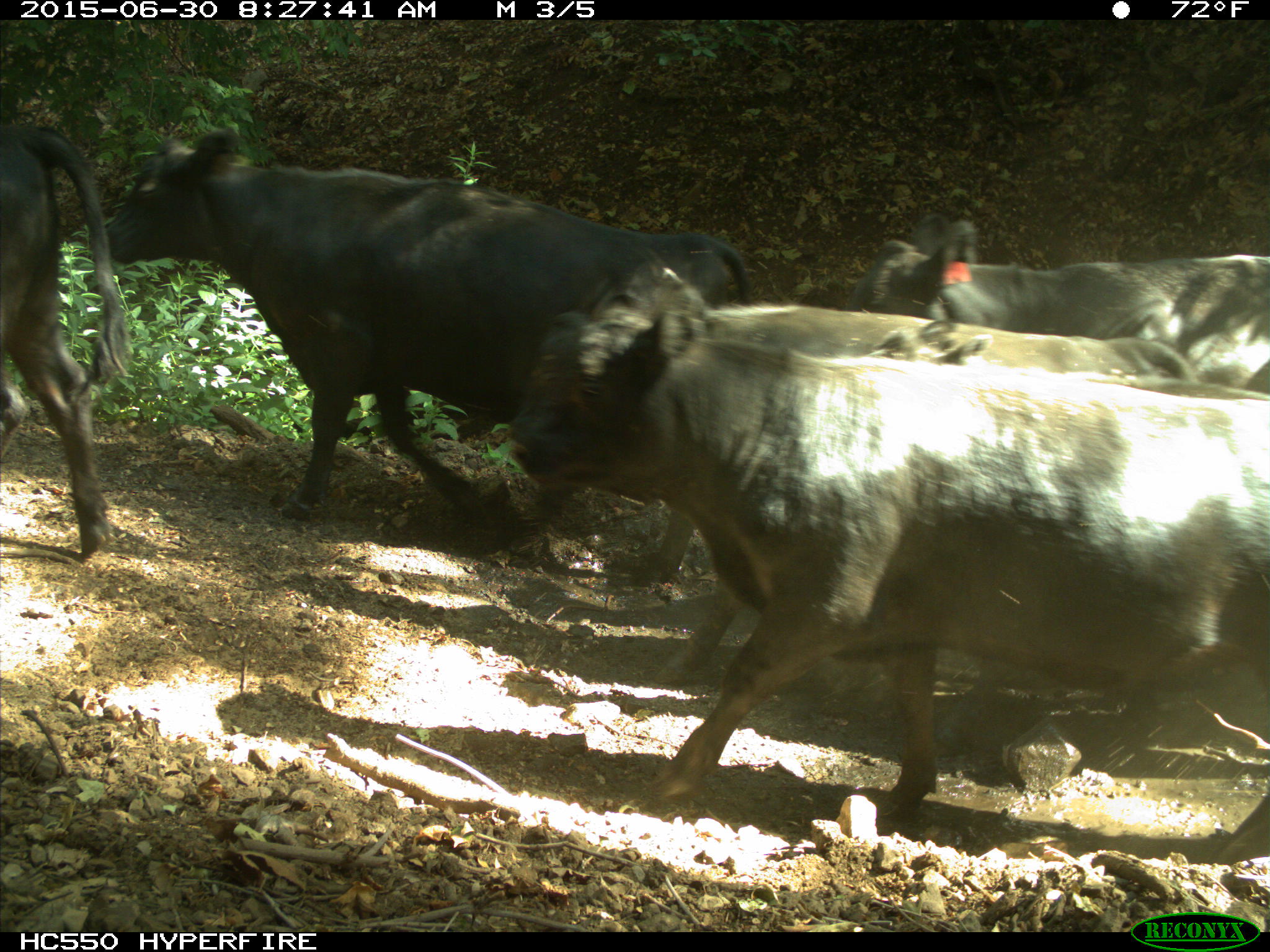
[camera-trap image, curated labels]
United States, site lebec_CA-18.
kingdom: Animalia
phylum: Chordata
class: Mammalia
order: Artiodactyla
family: Bovidae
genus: Bos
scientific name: Bos taurus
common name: domestic cow